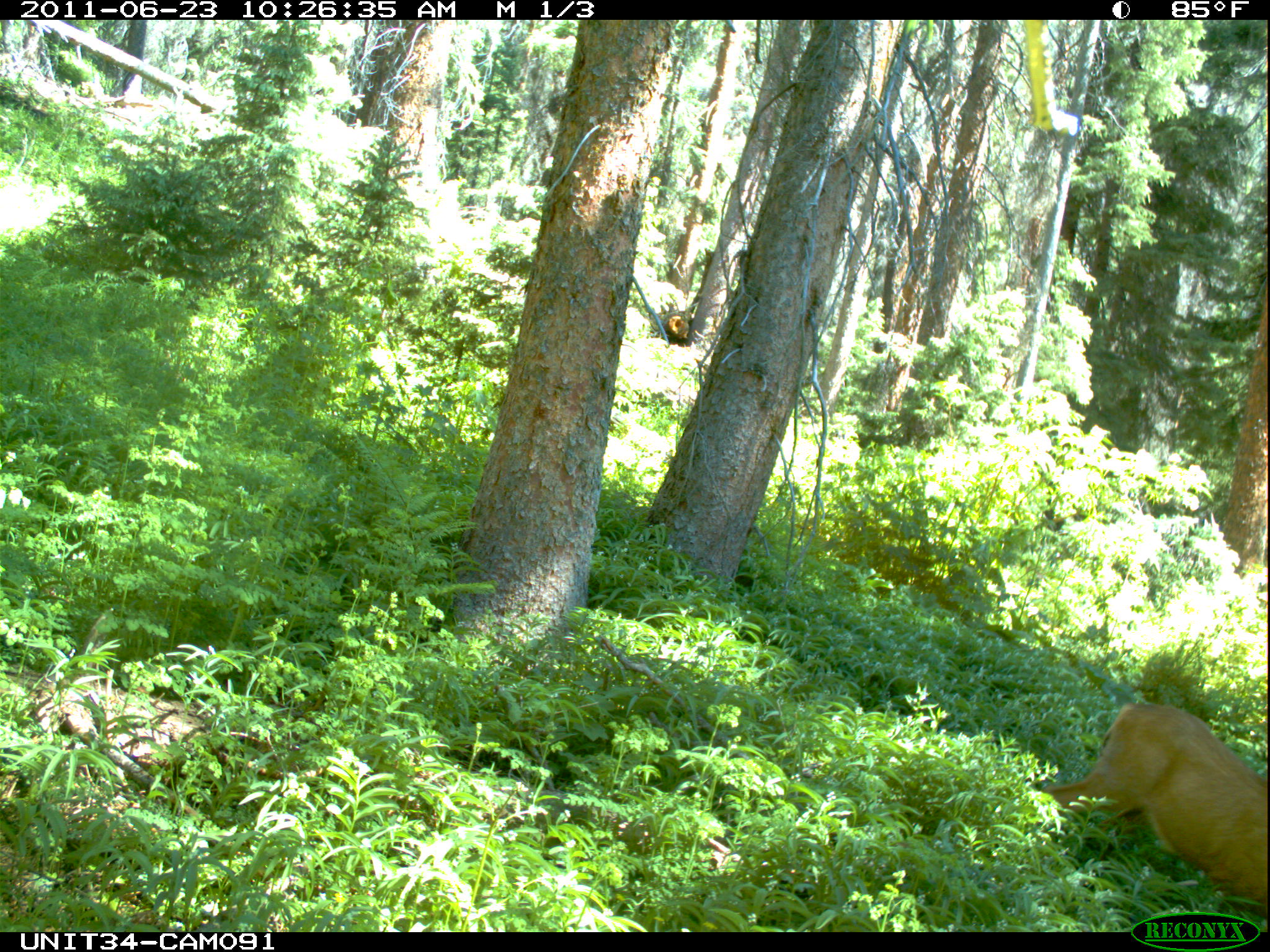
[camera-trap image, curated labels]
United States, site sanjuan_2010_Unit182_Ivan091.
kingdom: Animalia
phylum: Chordata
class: Mammalia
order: Artiodactyla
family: Cervidae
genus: Odocoileus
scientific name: Odocoileus hemionus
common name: mule deer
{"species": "Odocoileus hemionus (mule deer)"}